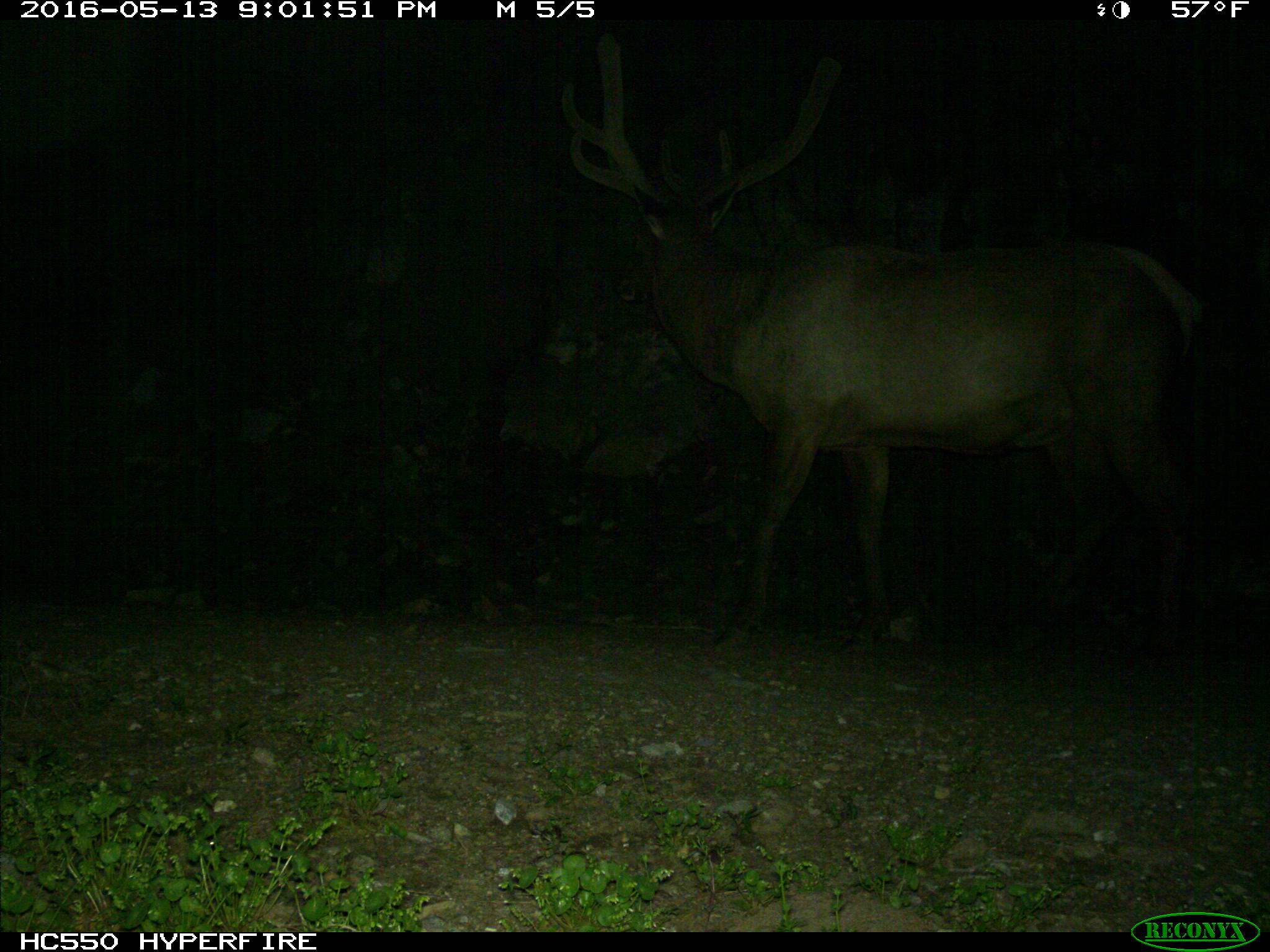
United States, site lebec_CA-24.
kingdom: Animalia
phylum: Chordata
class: Mammalia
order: Artiodactyla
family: Cervidae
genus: Cervus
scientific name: Cervus canadensis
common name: elk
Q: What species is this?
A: Cervus canadensis (elk).